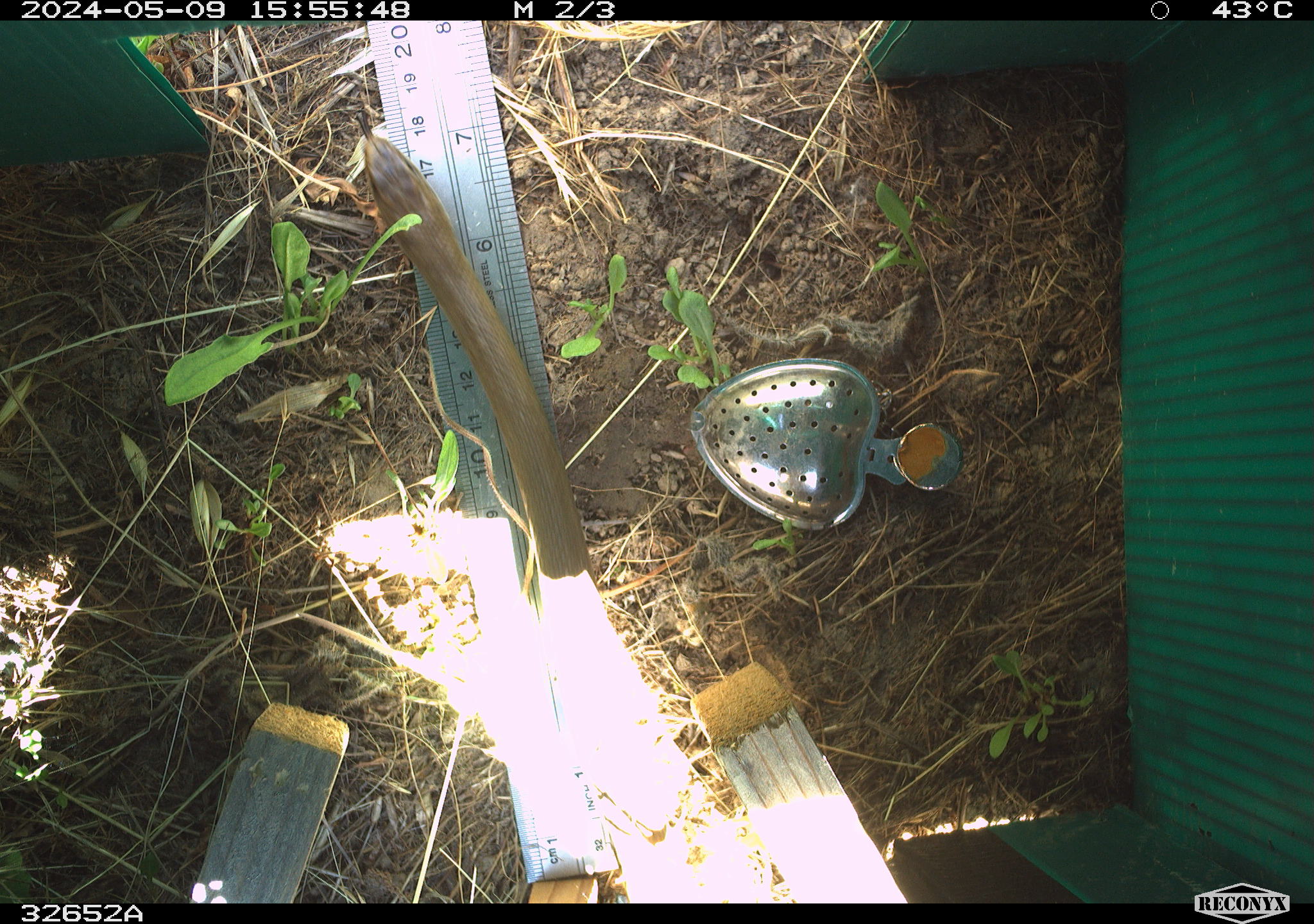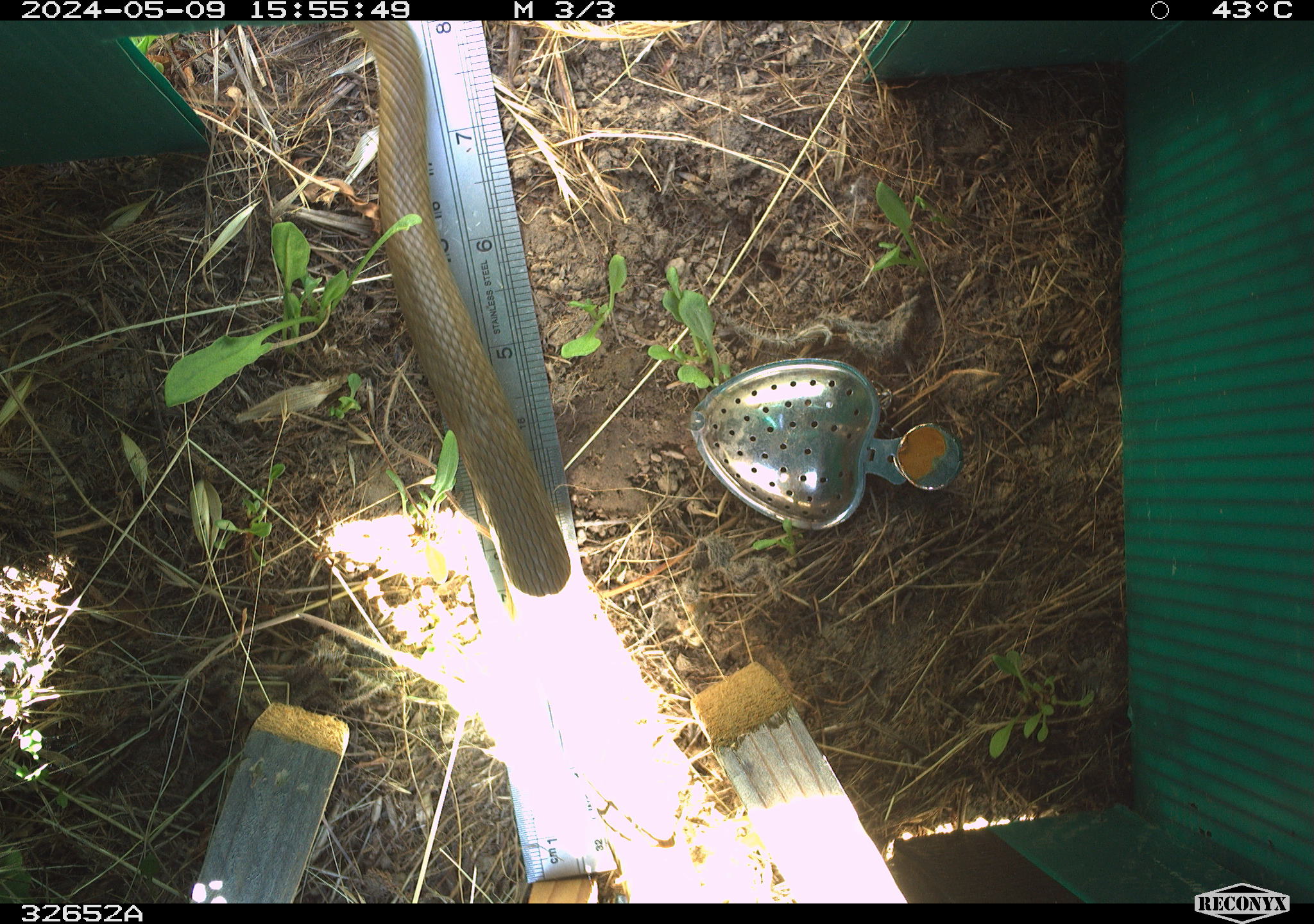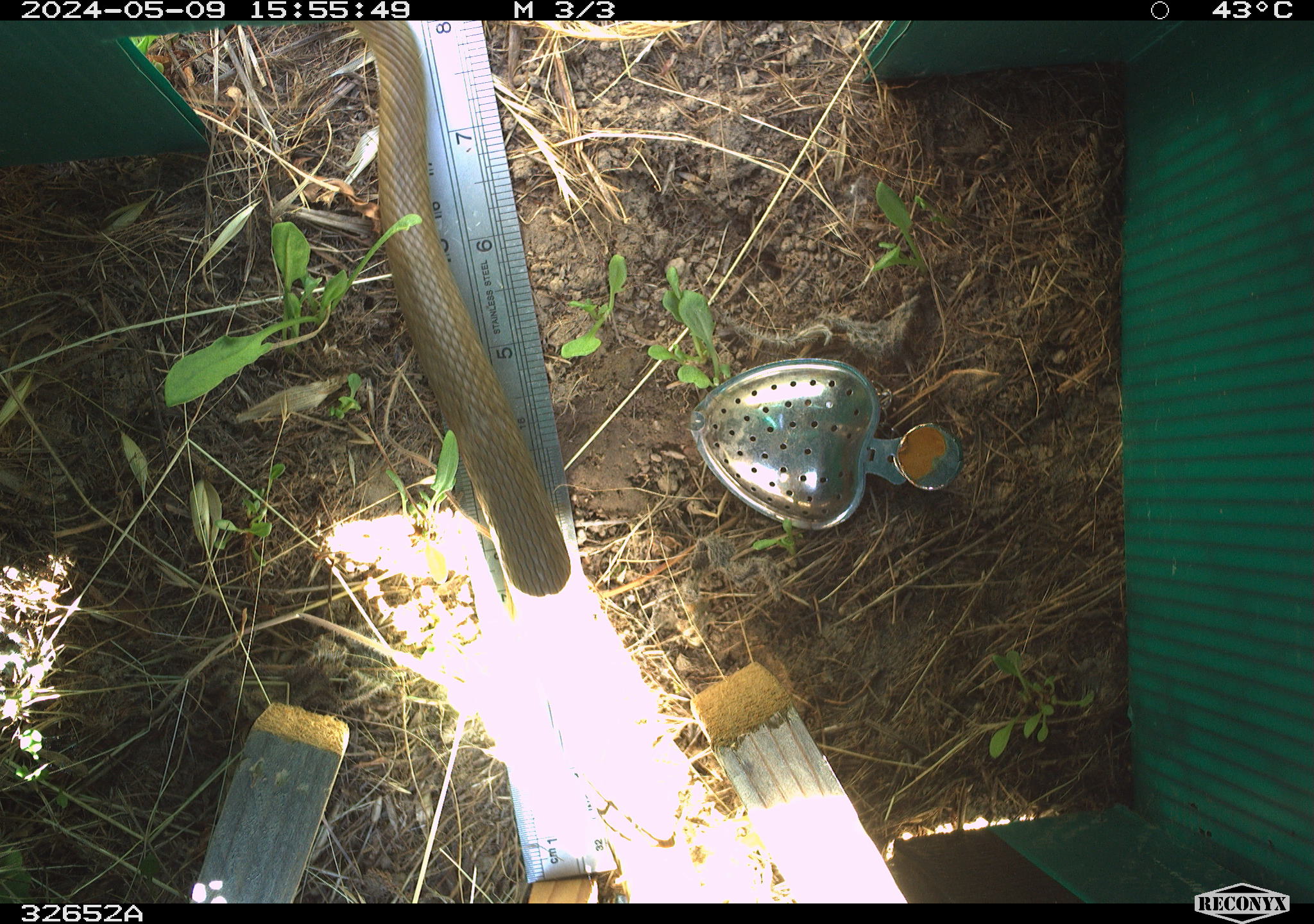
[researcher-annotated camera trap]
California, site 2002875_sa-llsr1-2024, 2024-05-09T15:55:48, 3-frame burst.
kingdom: Animalia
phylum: Chordata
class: Reptilia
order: Squamata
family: Colubridae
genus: Coluber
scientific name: Coluber constrictor mormon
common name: western yellow-bellied racer